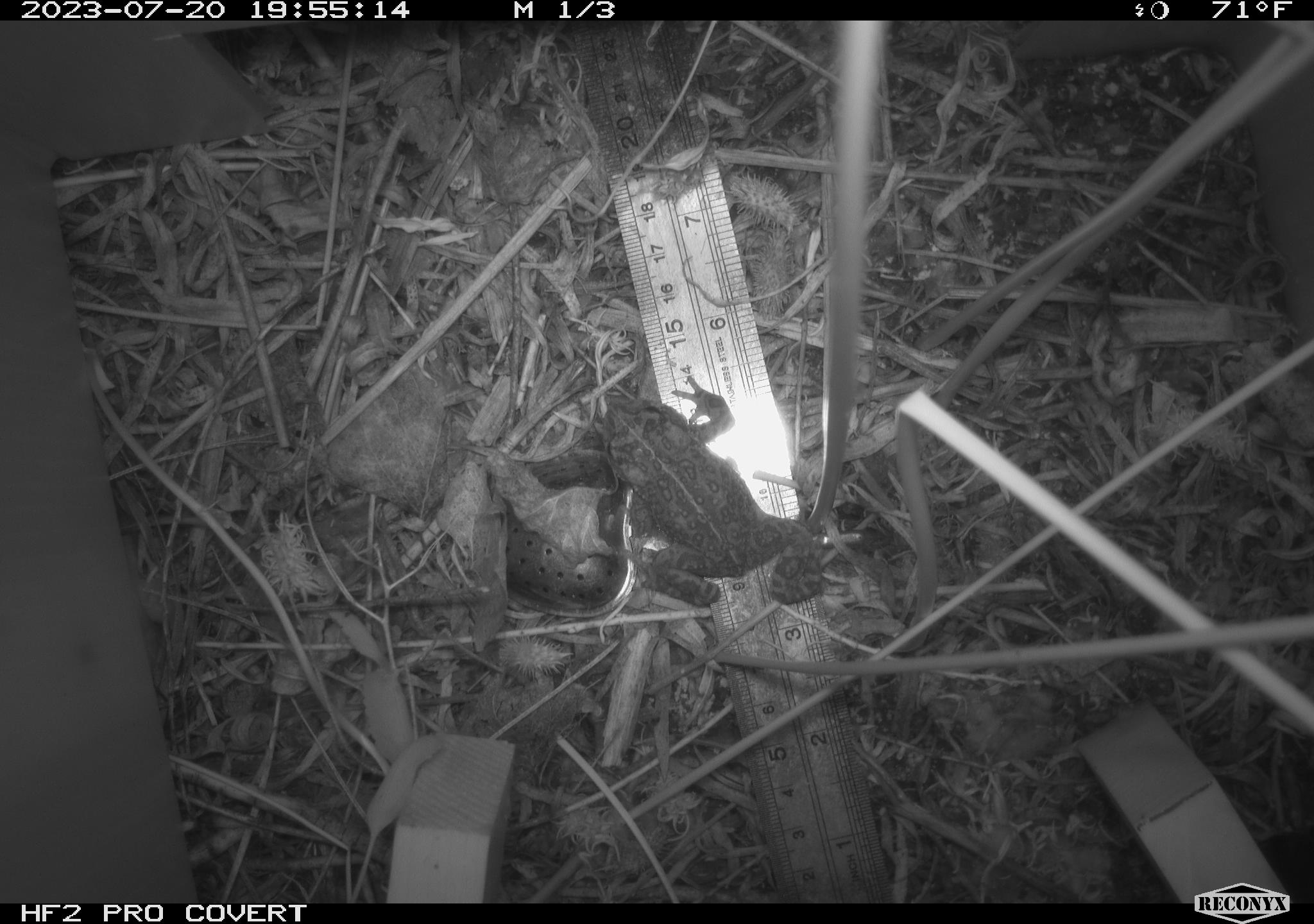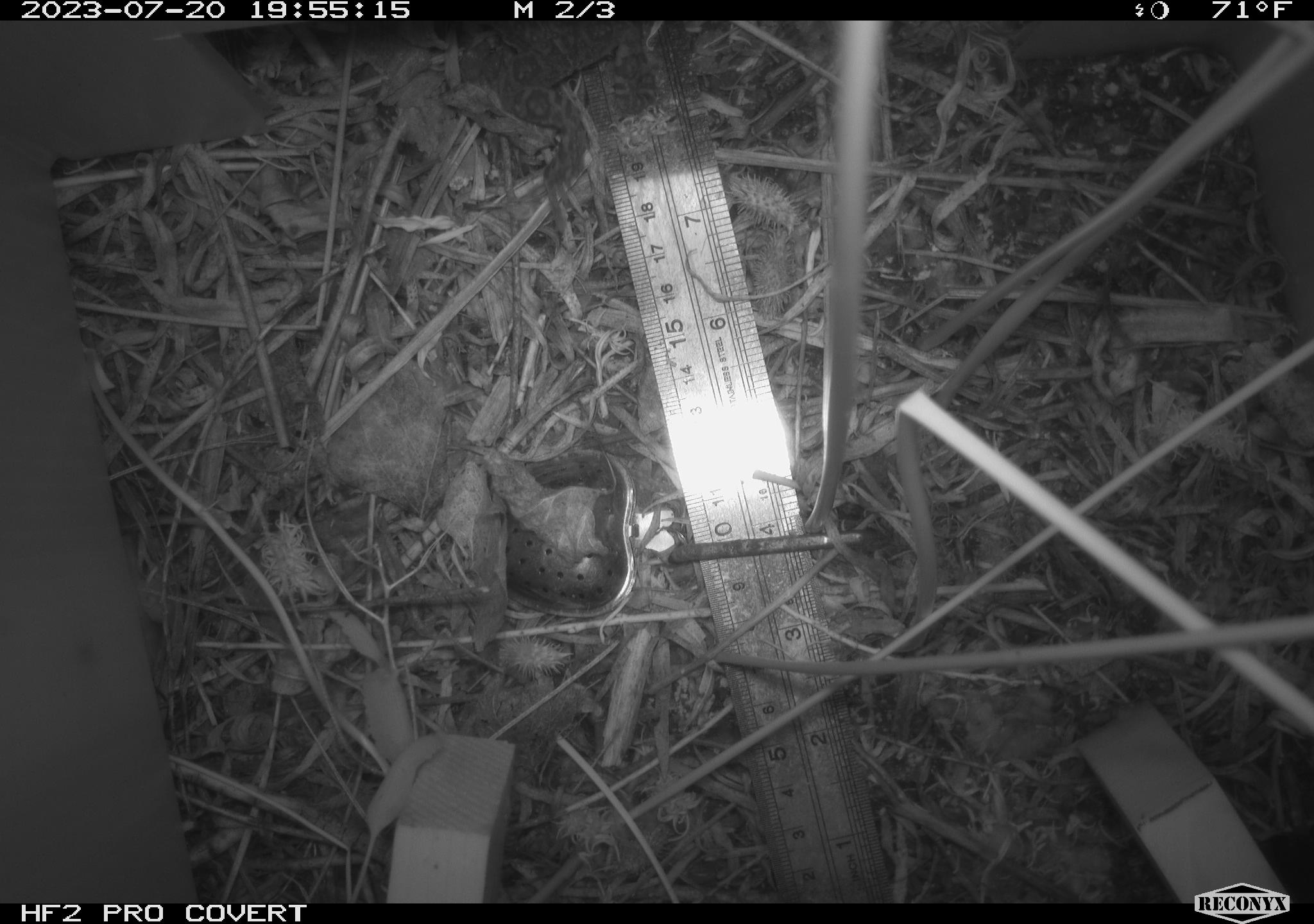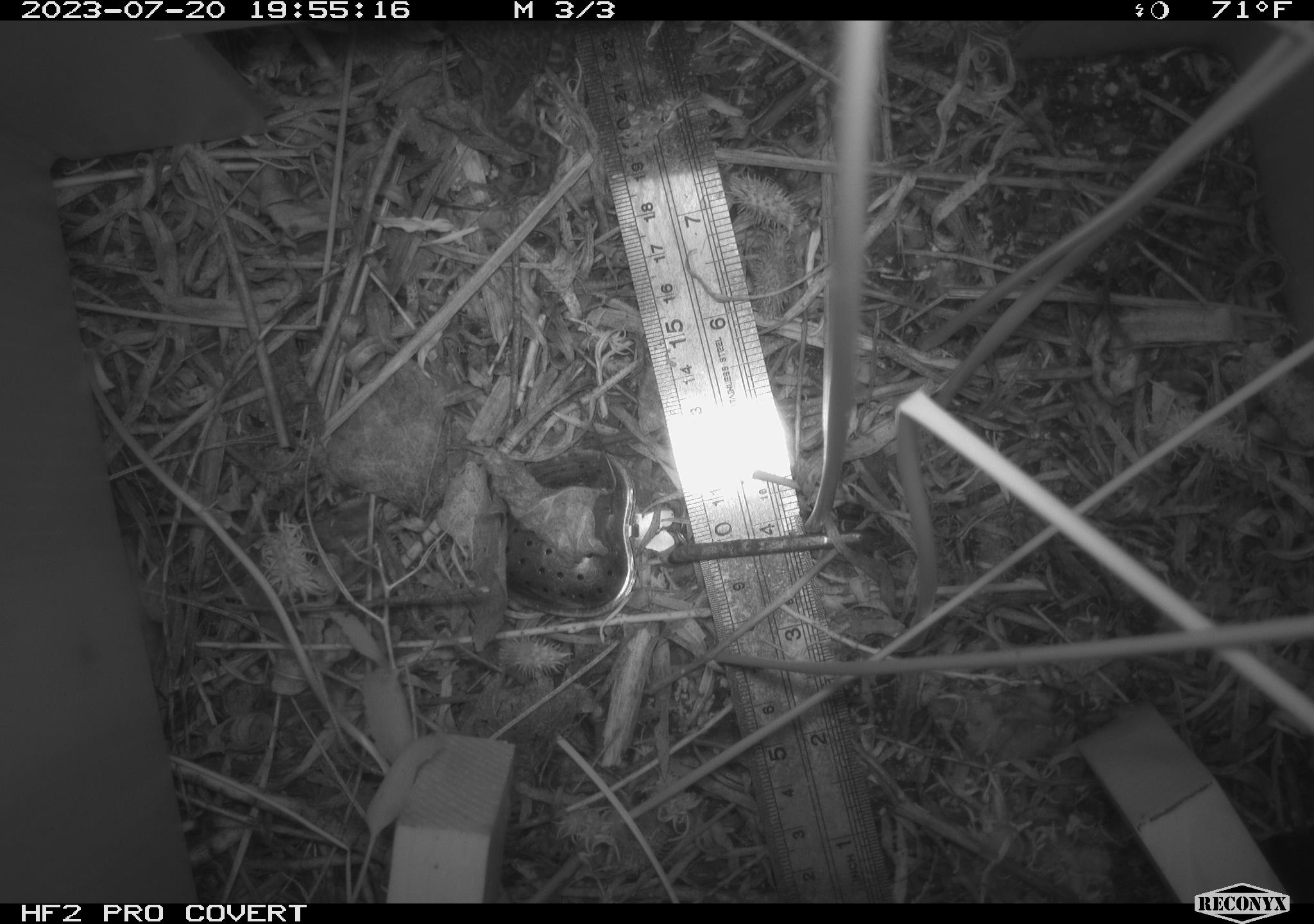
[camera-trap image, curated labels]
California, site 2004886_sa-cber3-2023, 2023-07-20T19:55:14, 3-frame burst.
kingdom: Animalia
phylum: Chordata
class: Amphibia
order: Anura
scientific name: Anura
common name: frogs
Frogs (Anura).